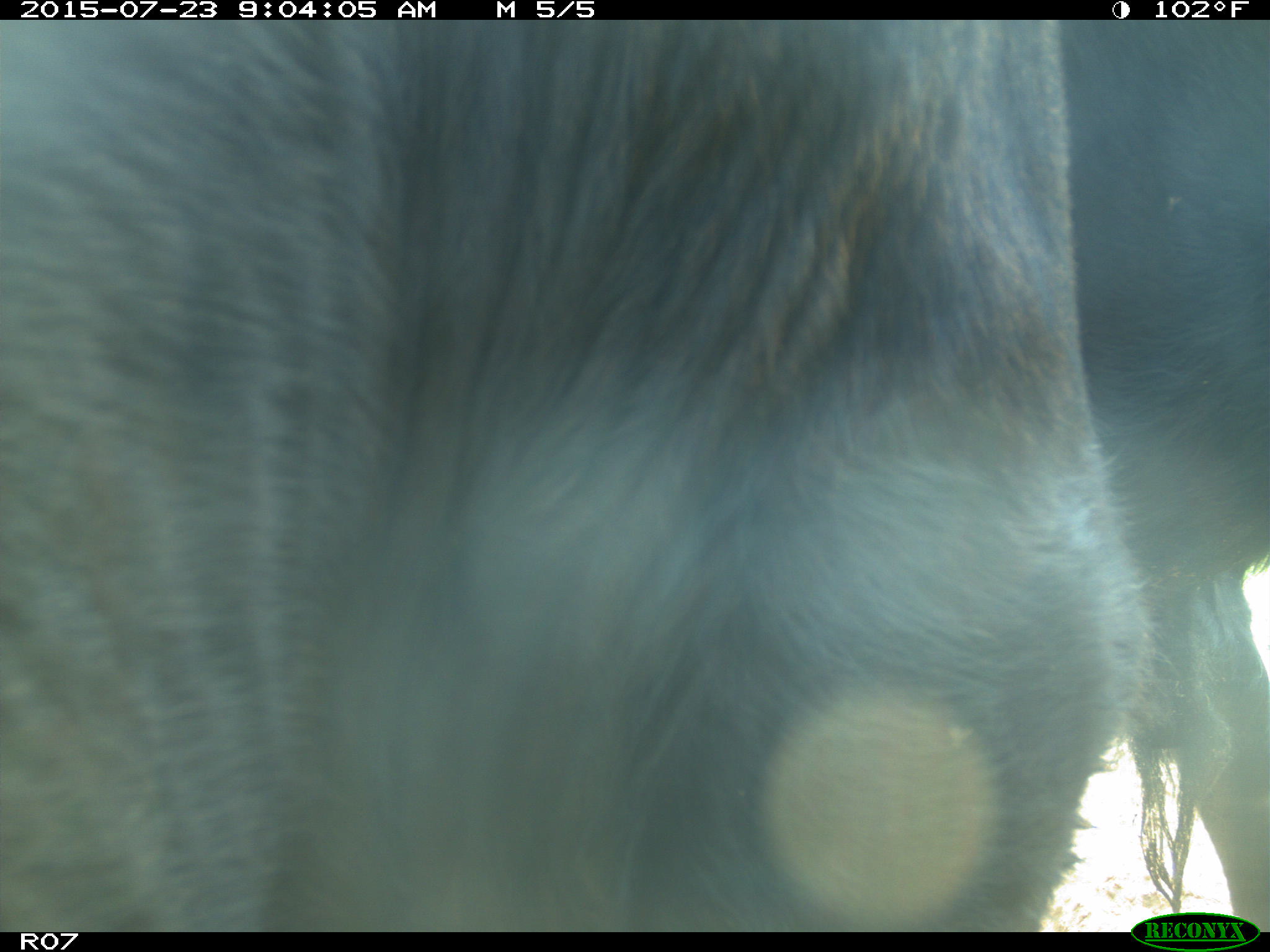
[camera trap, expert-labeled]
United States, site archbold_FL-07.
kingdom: Animalia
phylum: Chordata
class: Mammalia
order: Artiodactyla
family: Bovidae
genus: Bos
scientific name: Bos taurus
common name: domestic cow